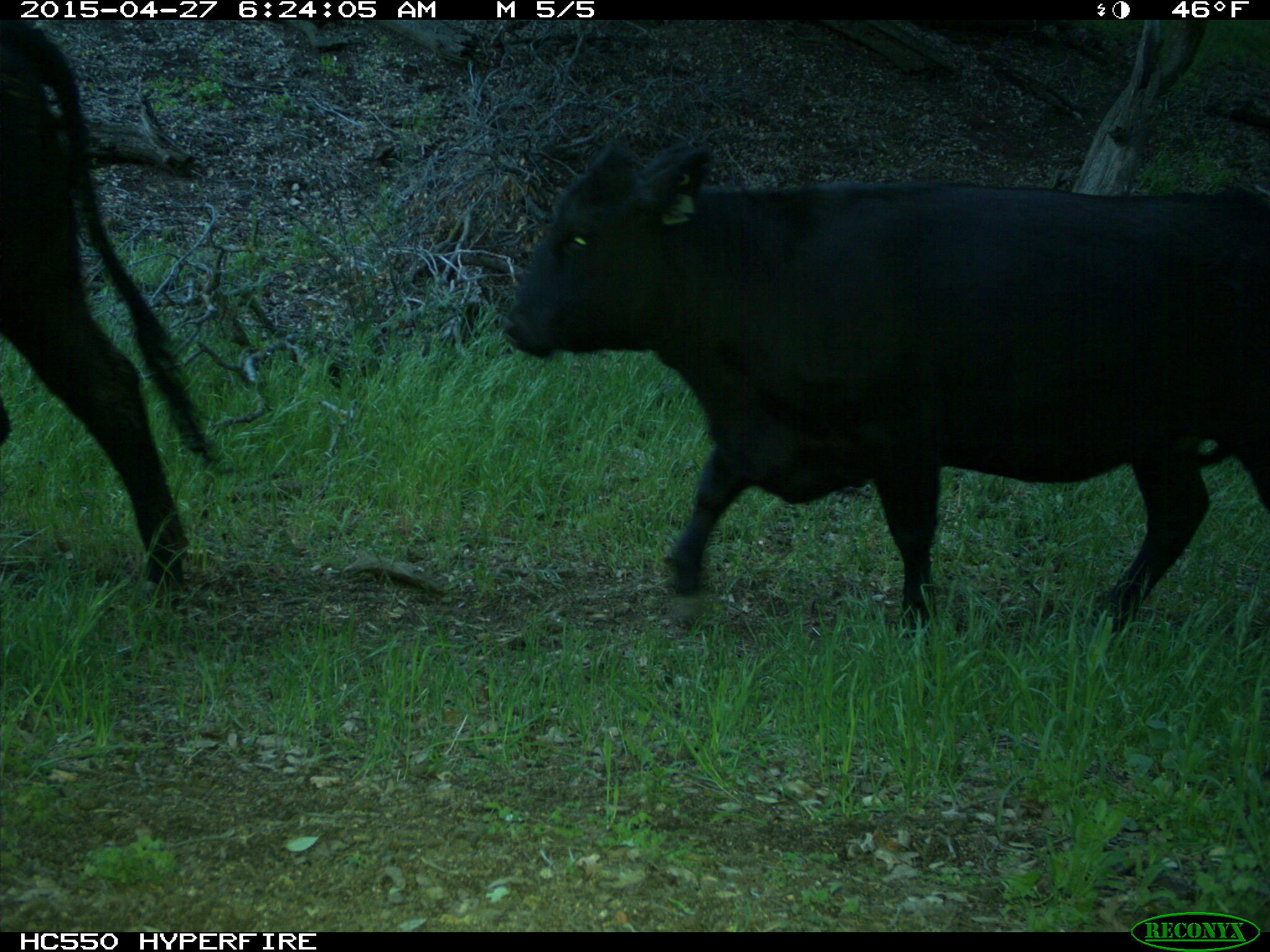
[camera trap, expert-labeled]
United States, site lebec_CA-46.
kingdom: Animalia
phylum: Chordata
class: Mammalia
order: Artiodactyla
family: Bovidae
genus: Bos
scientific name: Bos taurus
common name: domestic cow